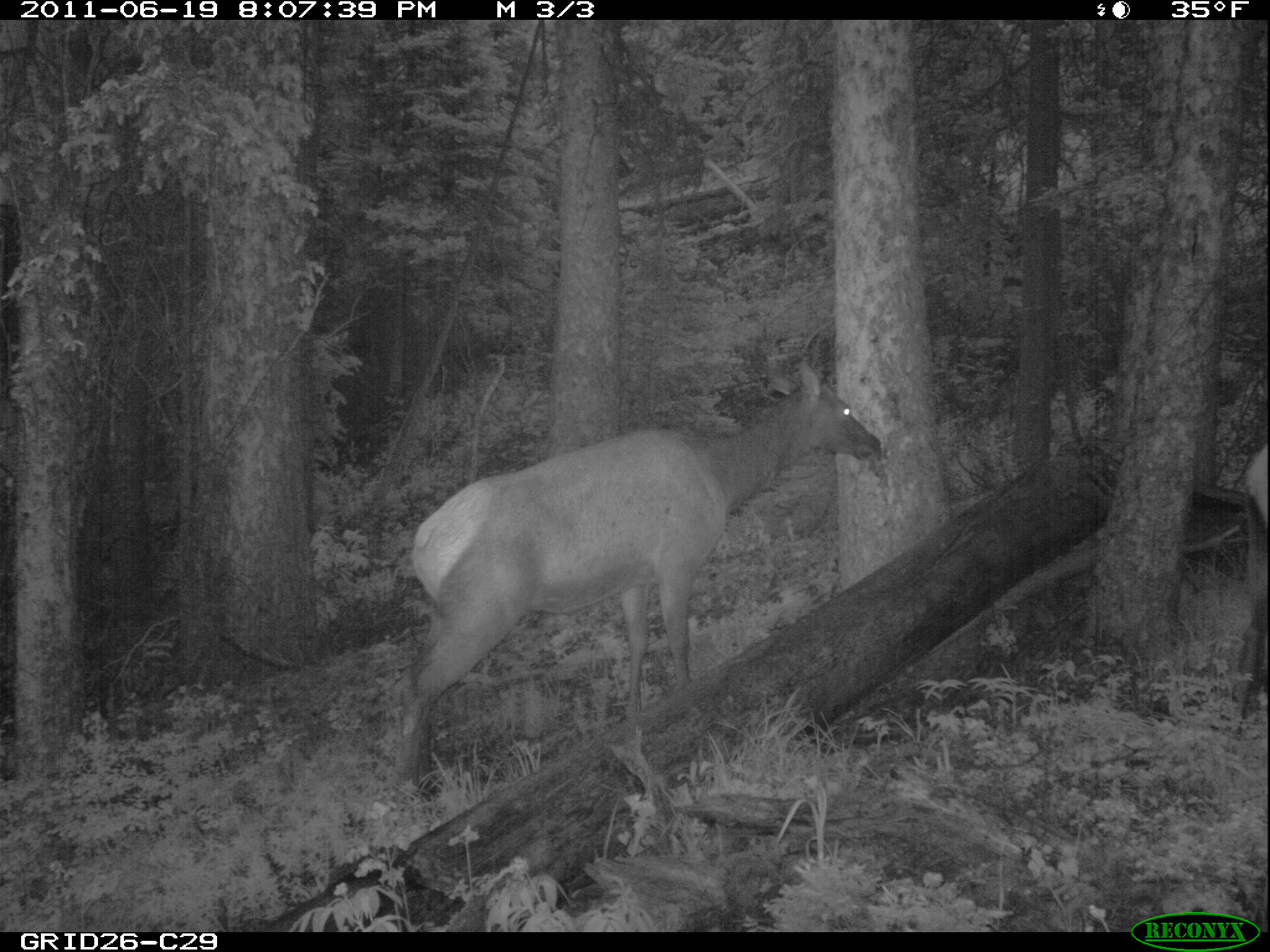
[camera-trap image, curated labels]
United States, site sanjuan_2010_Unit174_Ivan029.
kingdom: Animalia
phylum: Chordata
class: Mammalia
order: Artiodactyla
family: Cervidae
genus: Cervus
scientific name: Cervus elaphus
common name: red deer